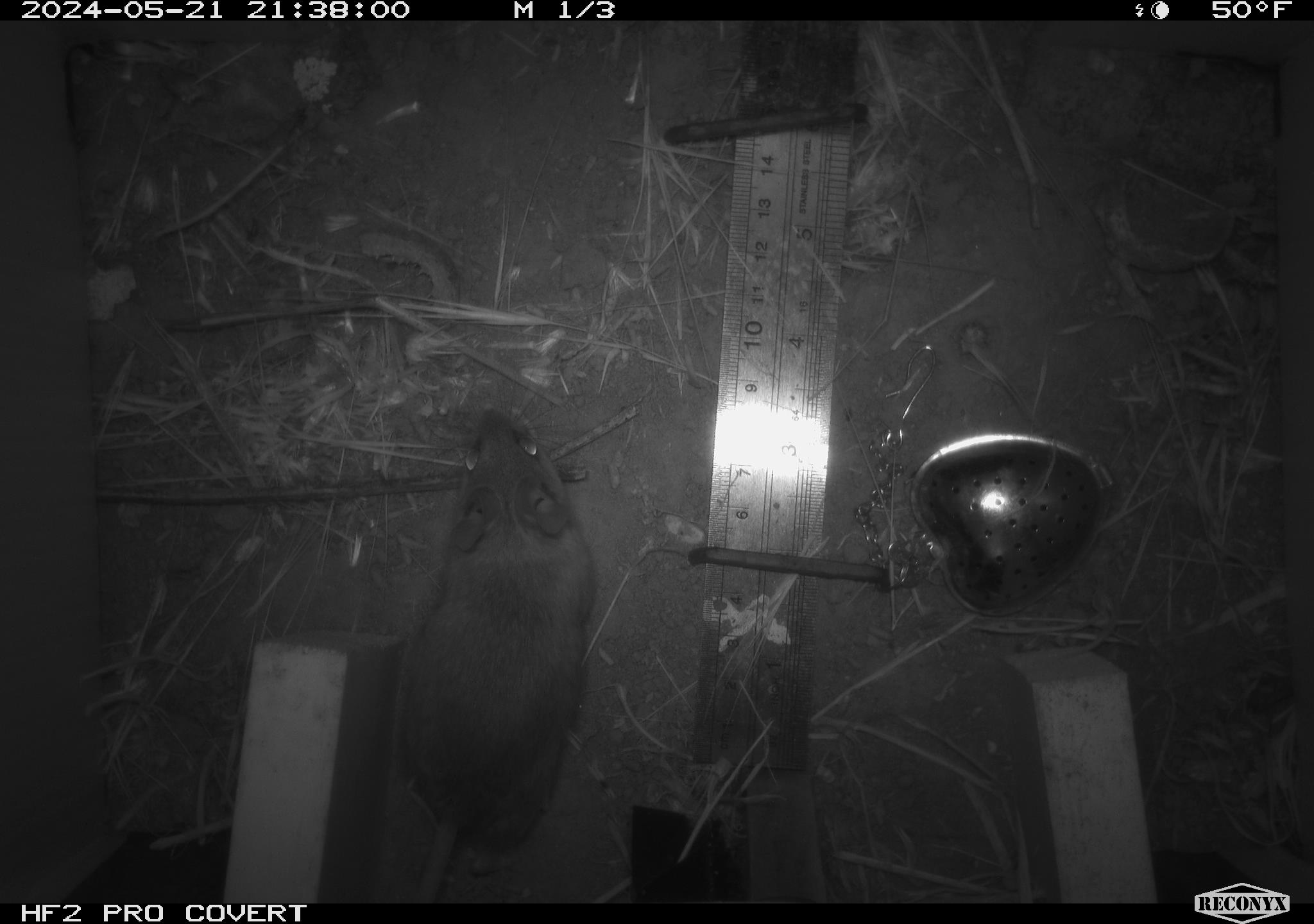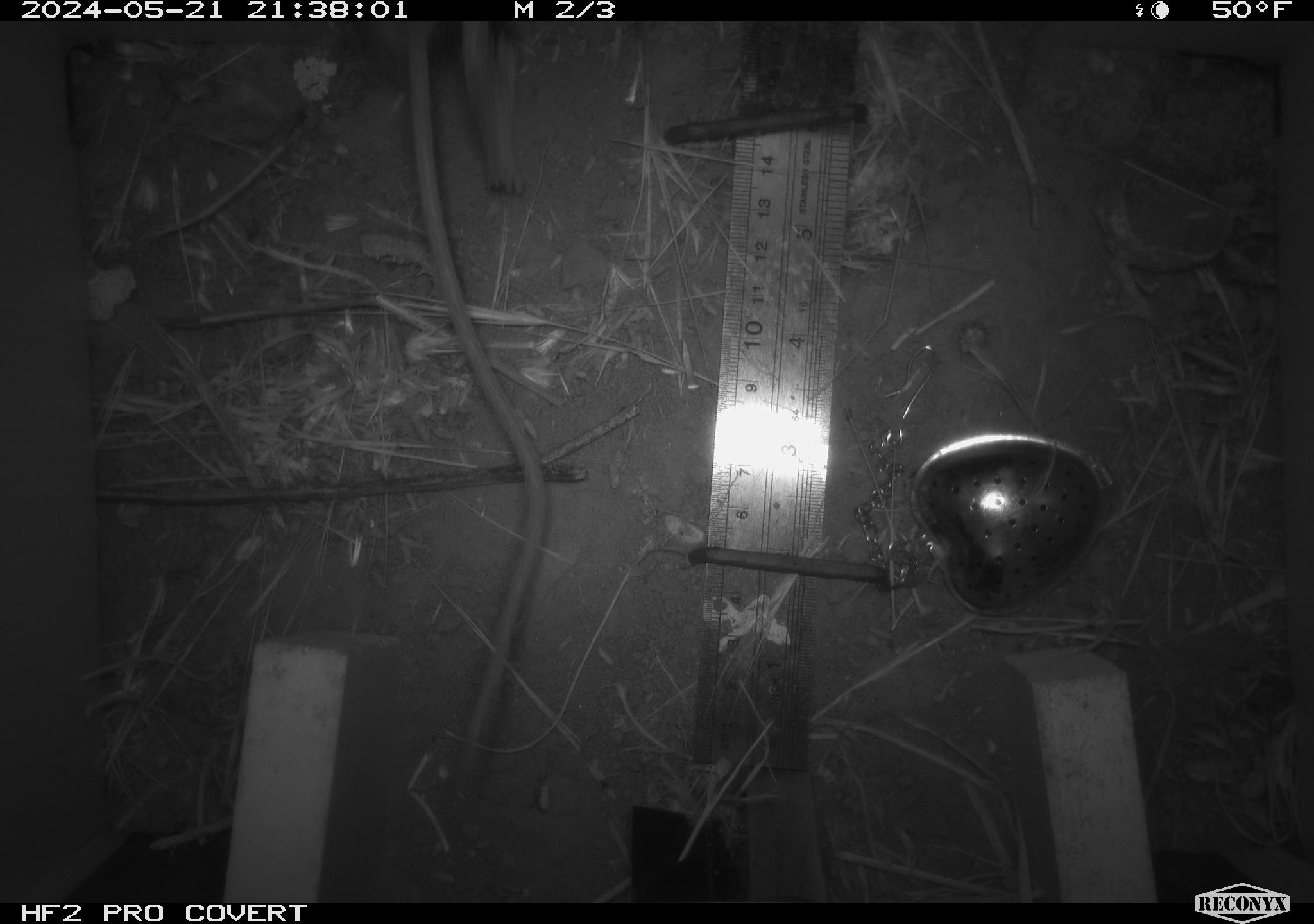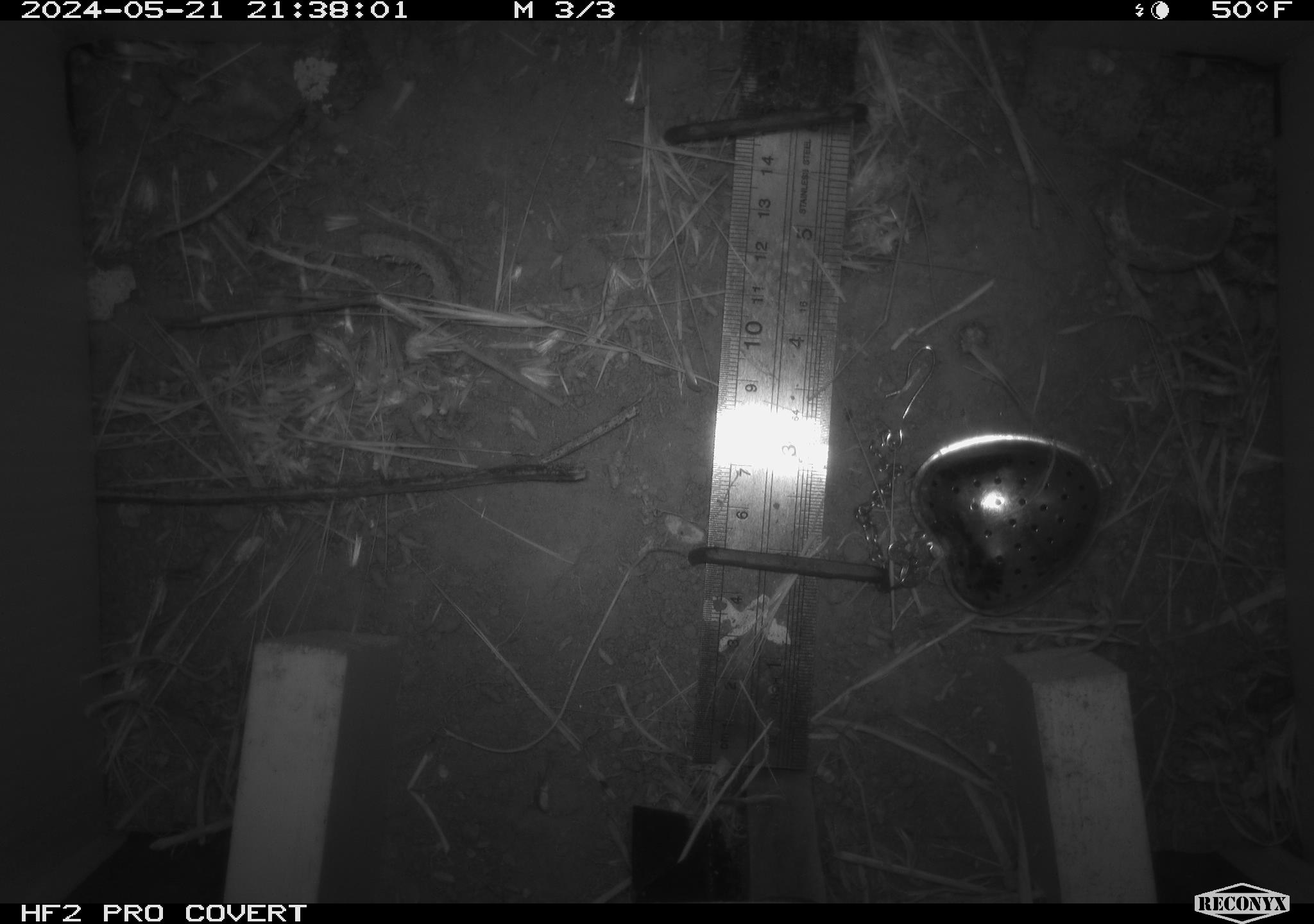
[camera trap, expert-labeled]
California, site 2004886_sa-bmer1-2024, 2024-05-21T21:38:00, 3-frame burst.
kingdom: Animalia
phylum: Chordata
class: Mammalia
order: Rodentia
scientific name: Rodentia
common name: mouse species